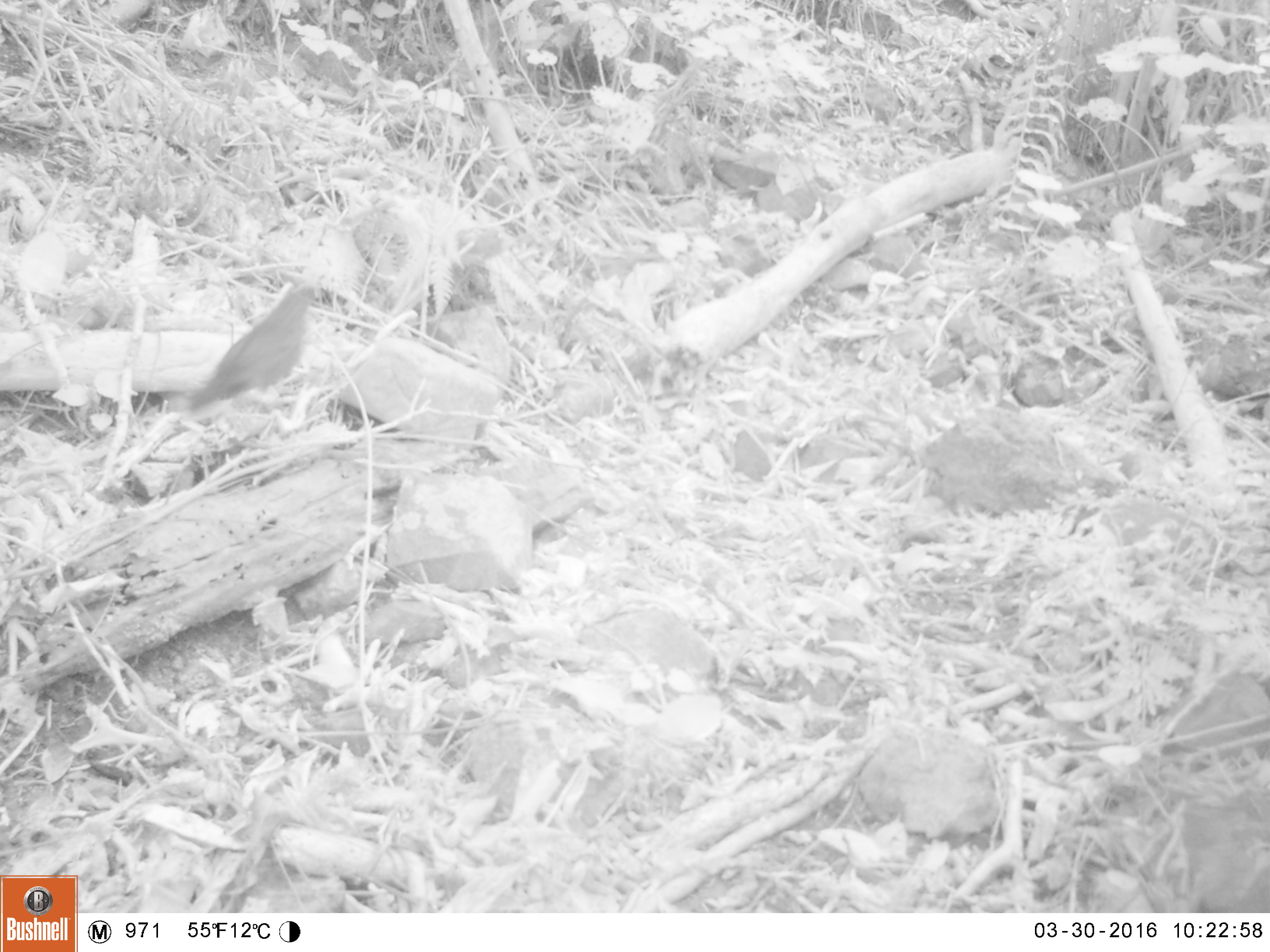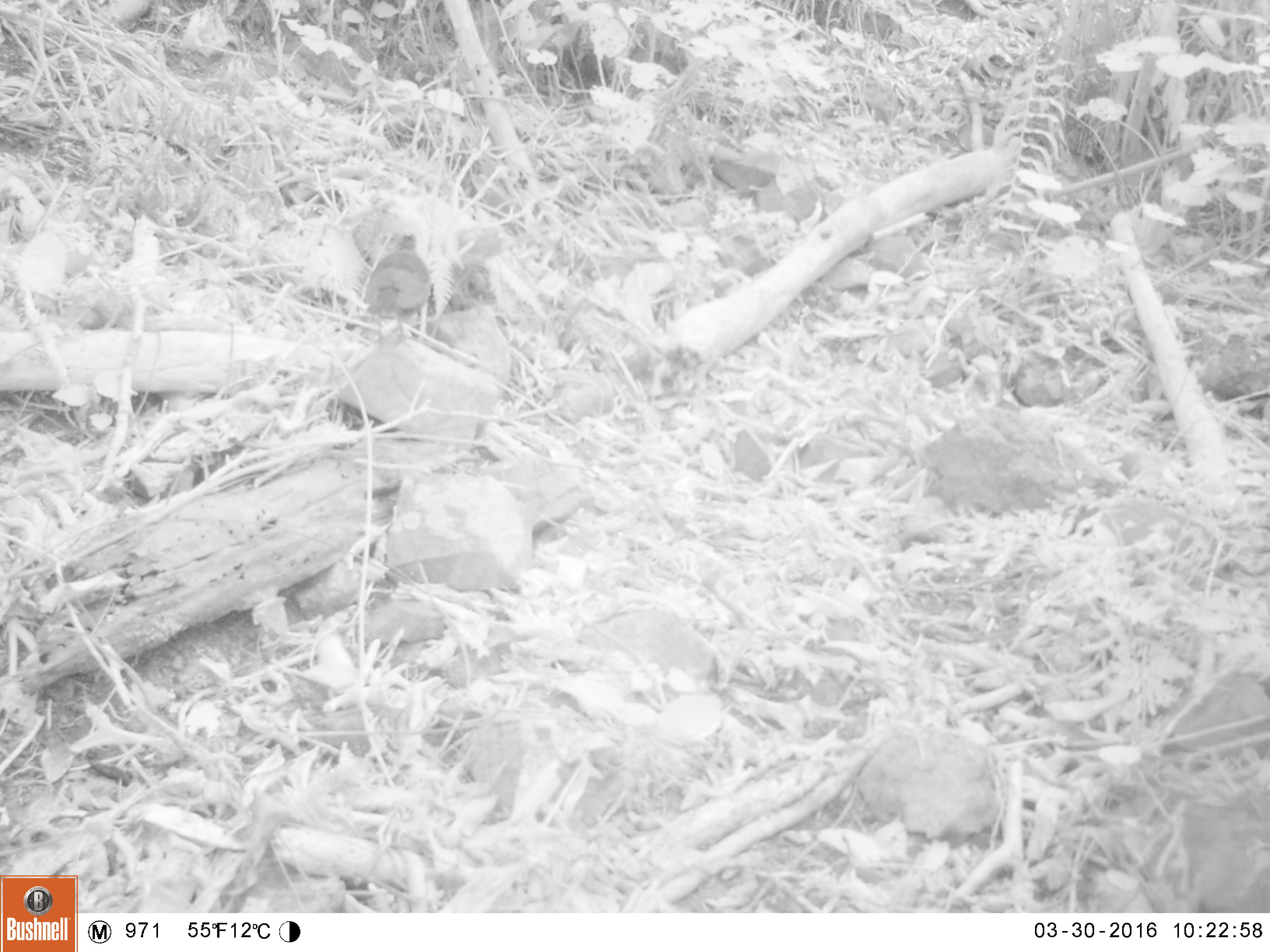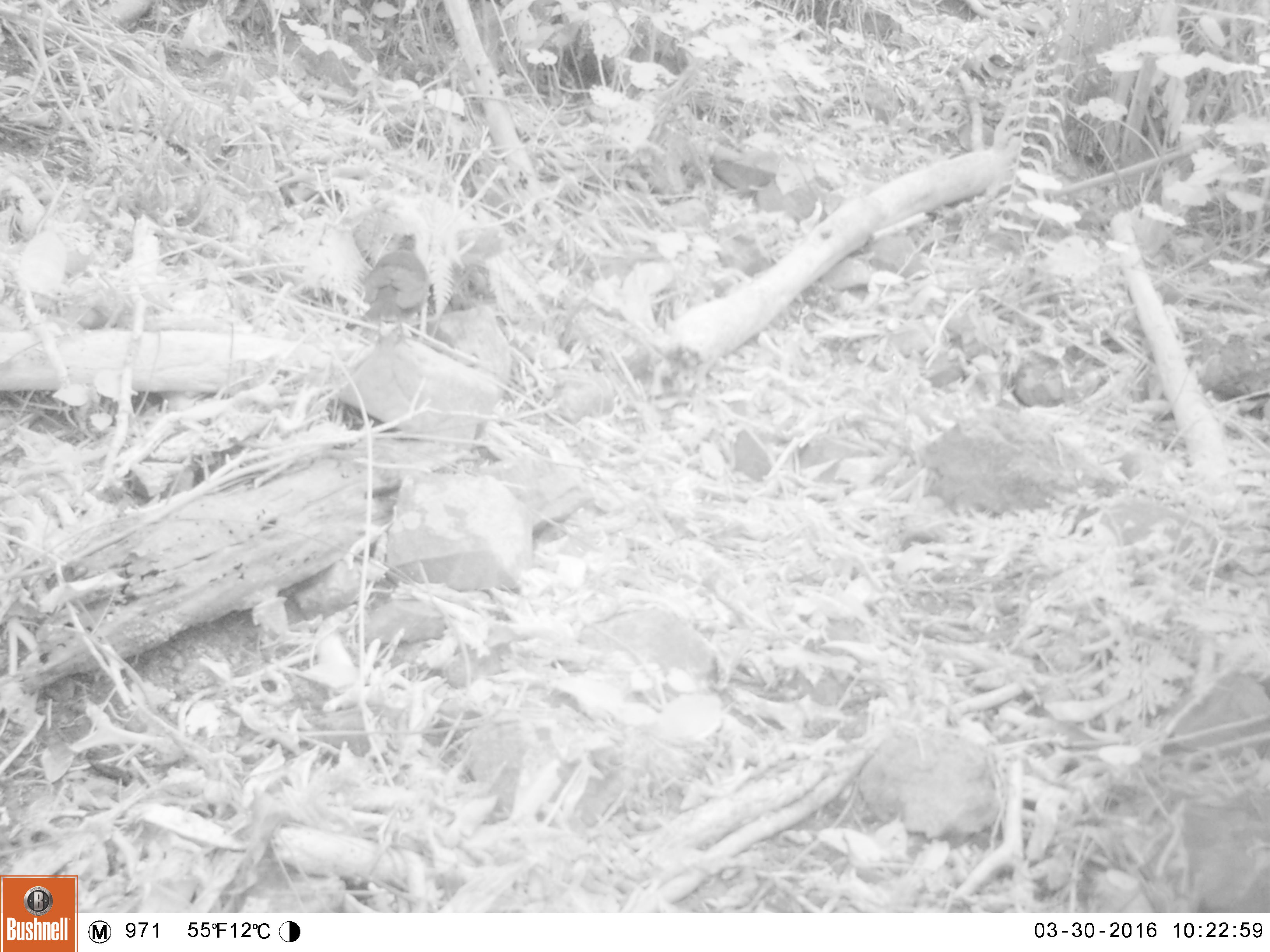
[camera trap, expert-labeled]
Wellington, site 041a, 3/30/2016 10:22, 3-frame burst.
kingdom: Animalia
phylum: Chordata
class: Aves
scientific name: Aves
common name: bird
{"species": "bird (Aves)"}